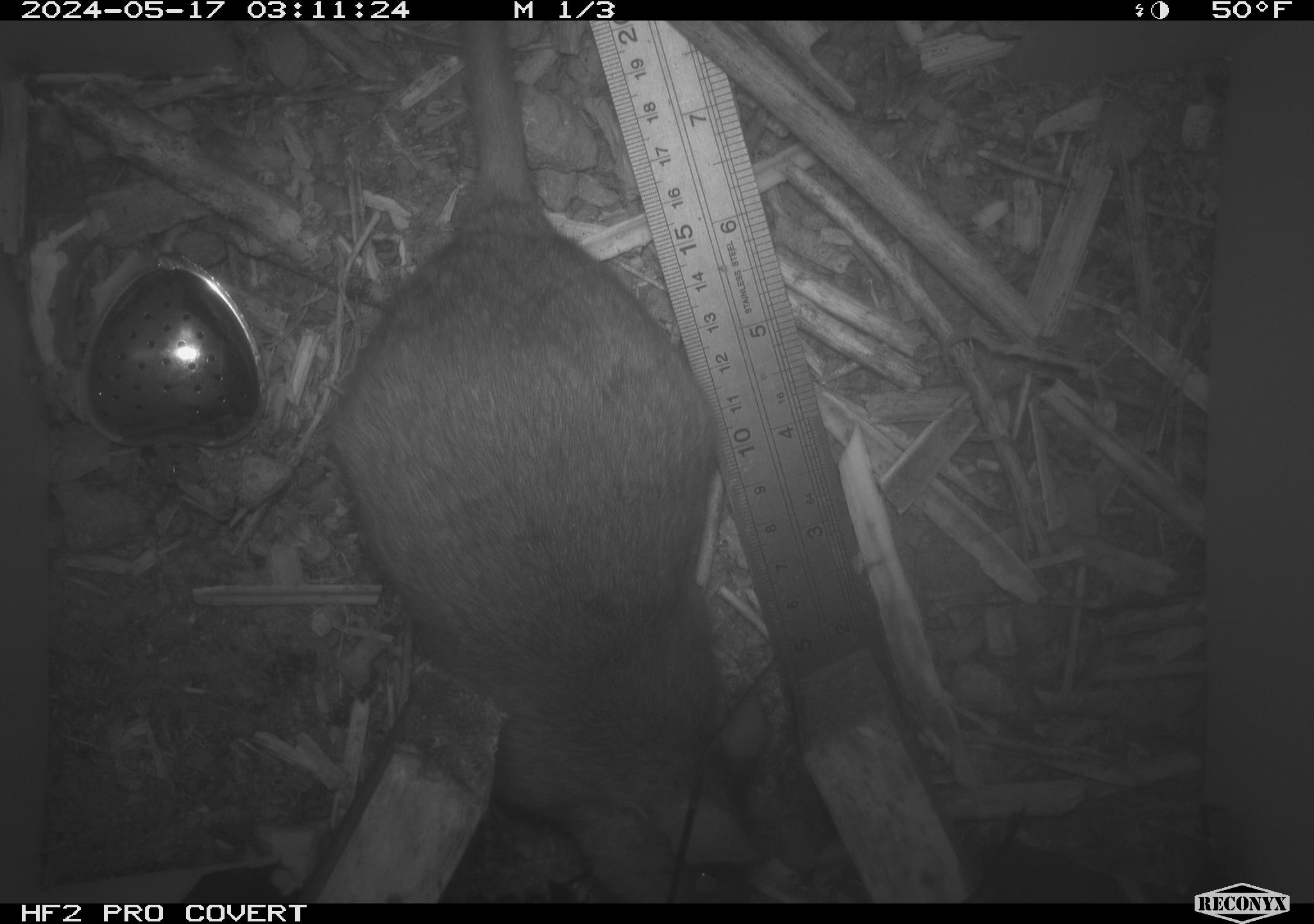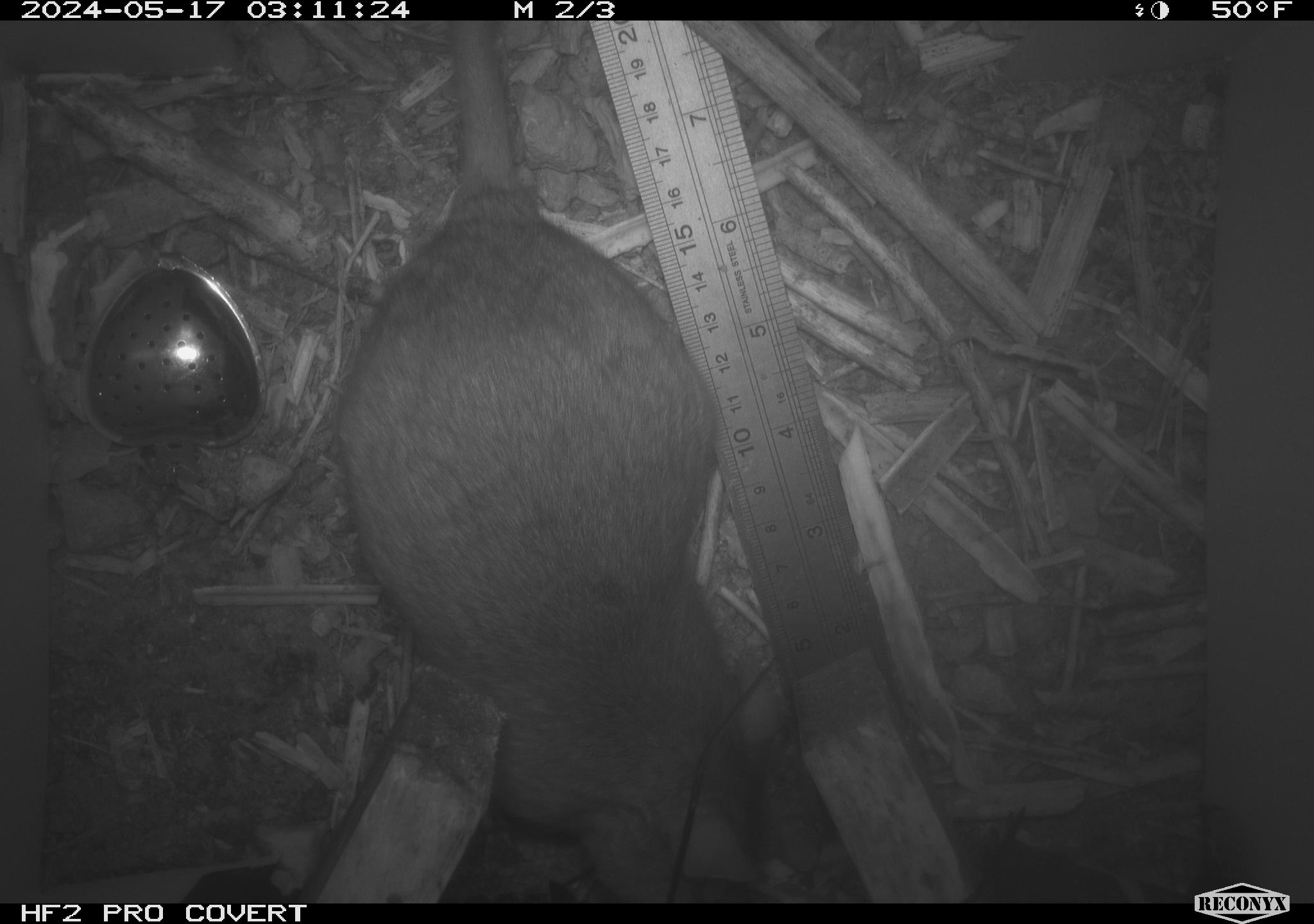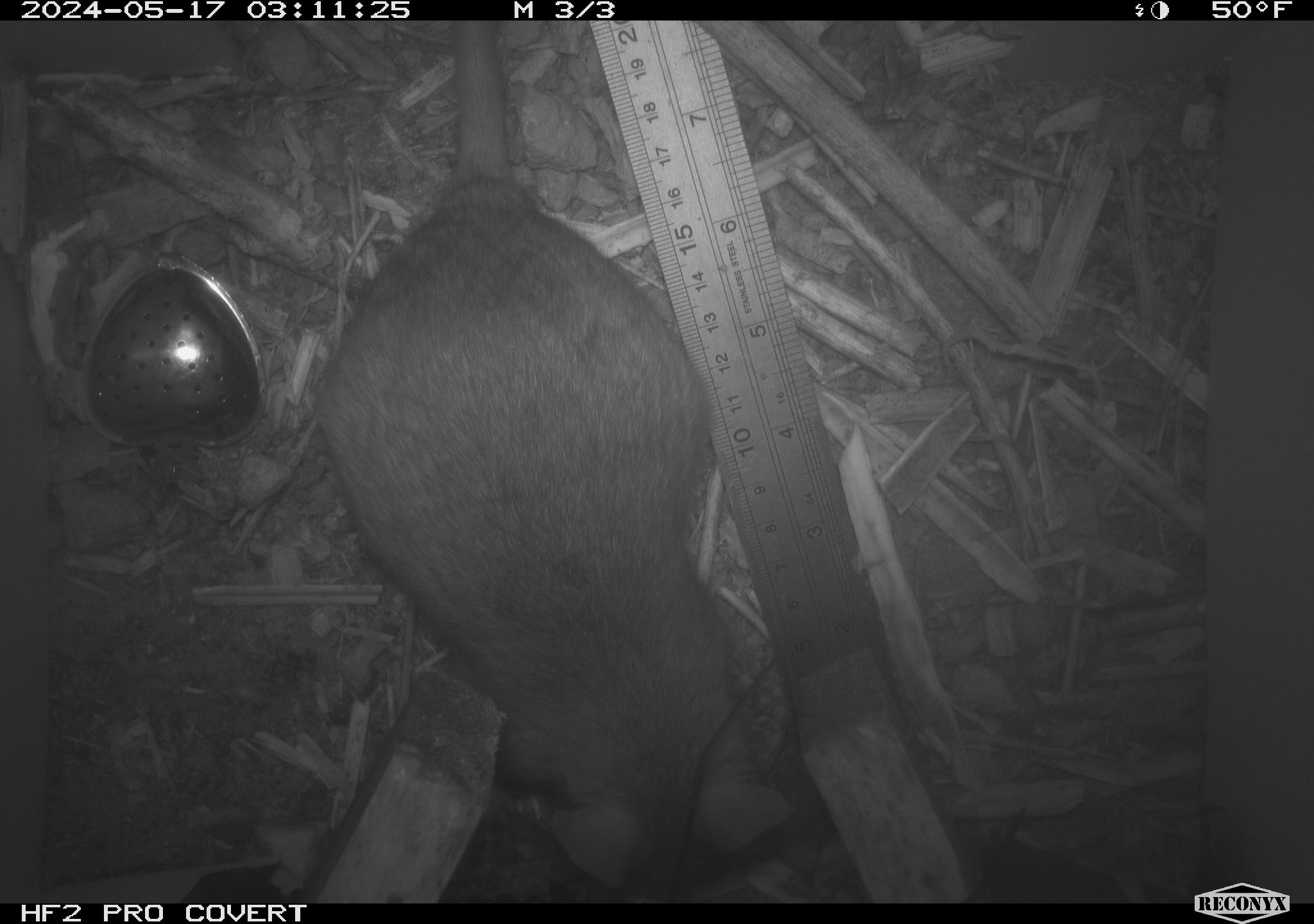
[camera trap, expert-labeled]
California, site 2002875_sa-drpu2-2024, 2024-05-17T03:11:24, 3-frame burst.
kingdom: Animalia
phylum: Chordata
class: Mammalia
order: Rodentia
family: Cricetidae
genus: Neotoma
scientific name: Neotoma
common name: pack rat or woodrat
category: neotoma species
Neotoma species (pack rat or woodrat) (Neotoma).